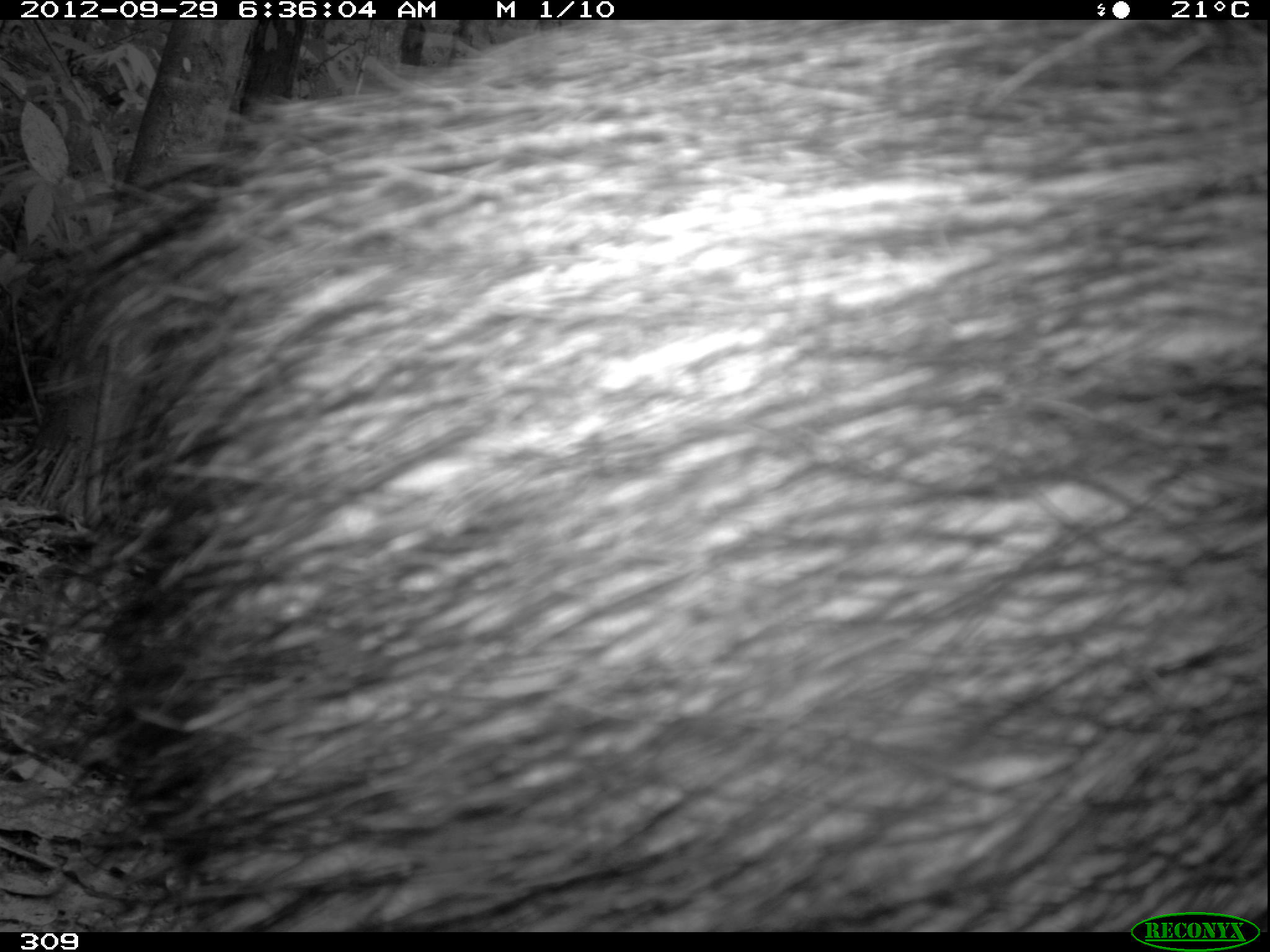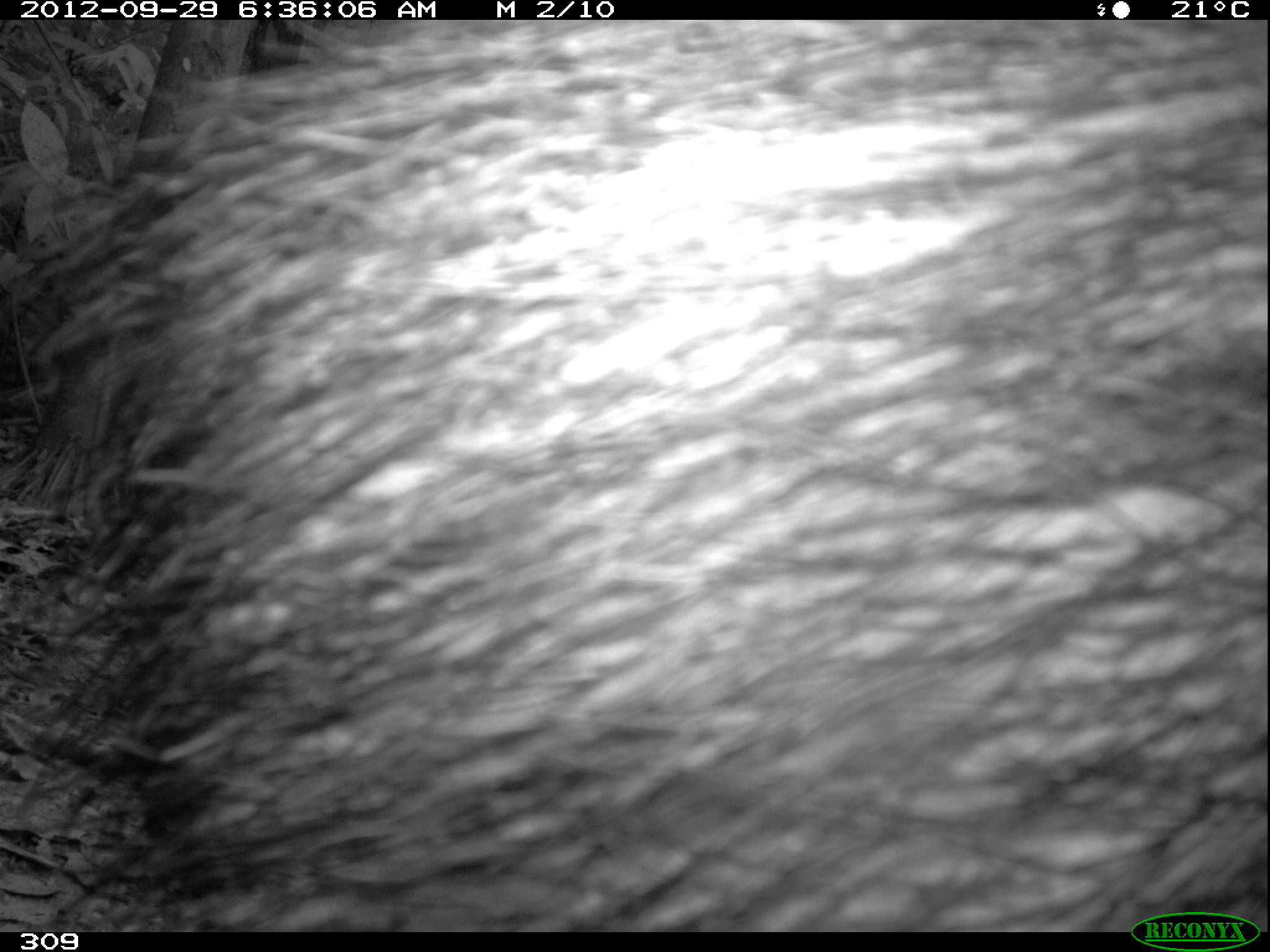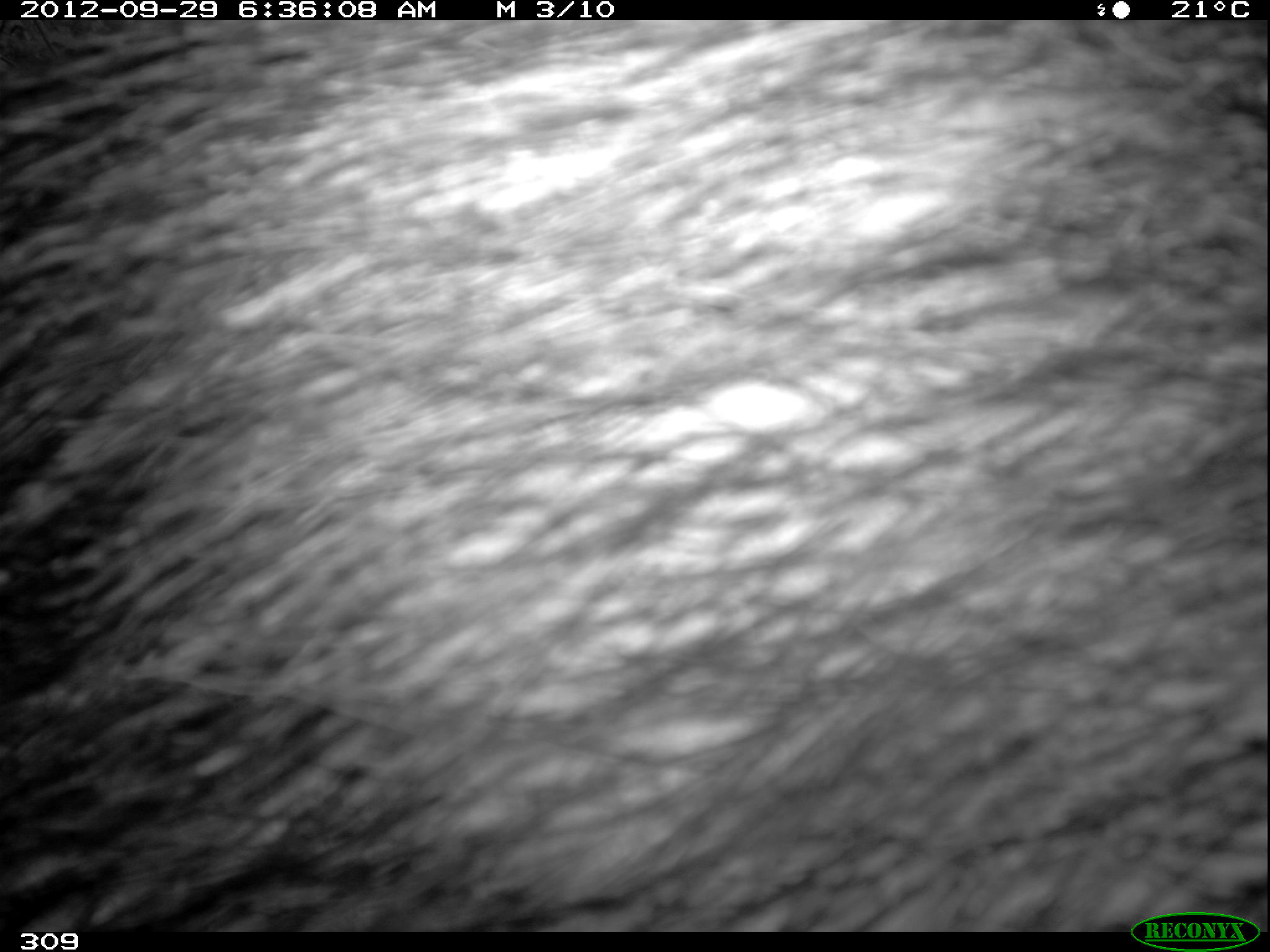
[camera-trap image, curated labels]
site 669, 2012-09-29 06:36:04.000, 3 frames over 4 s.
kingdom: Animalia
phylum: Chordata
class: Mammalia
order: Artiodactyla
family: Tayassuidae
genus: Tayassu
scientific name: Tayassu pecari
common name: white-lipped peccary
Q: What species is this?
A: Tayassu pecari (white-lipped peccary).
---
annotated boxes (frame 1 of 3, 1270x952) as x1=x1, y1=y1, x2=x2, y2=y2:
tayassu pecari: x1=42, y1=20, x2=1266, y2=931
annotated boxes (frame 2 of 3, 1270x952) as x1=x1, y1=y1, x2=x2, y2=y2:
tayassu pecari: x1=31, y1=20, x2=1266, y2=931